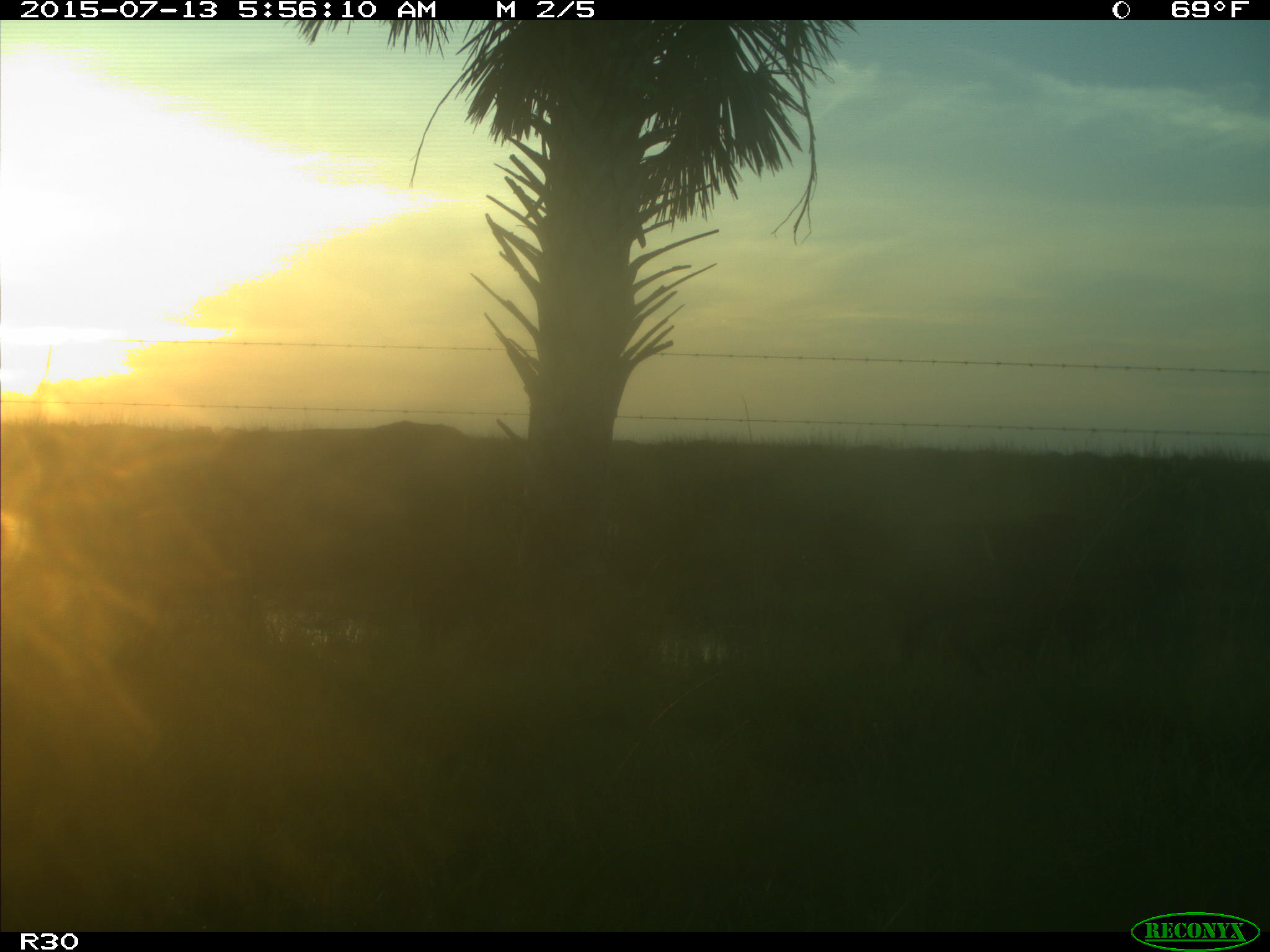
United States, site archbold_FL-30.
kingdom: Animalia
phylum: Chordata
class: Mammalia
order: Artiodactyla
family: Bovidae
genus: Bos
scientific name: Bos taurus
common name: domestic cow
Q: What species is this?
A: Bos taurus (domestic cow).